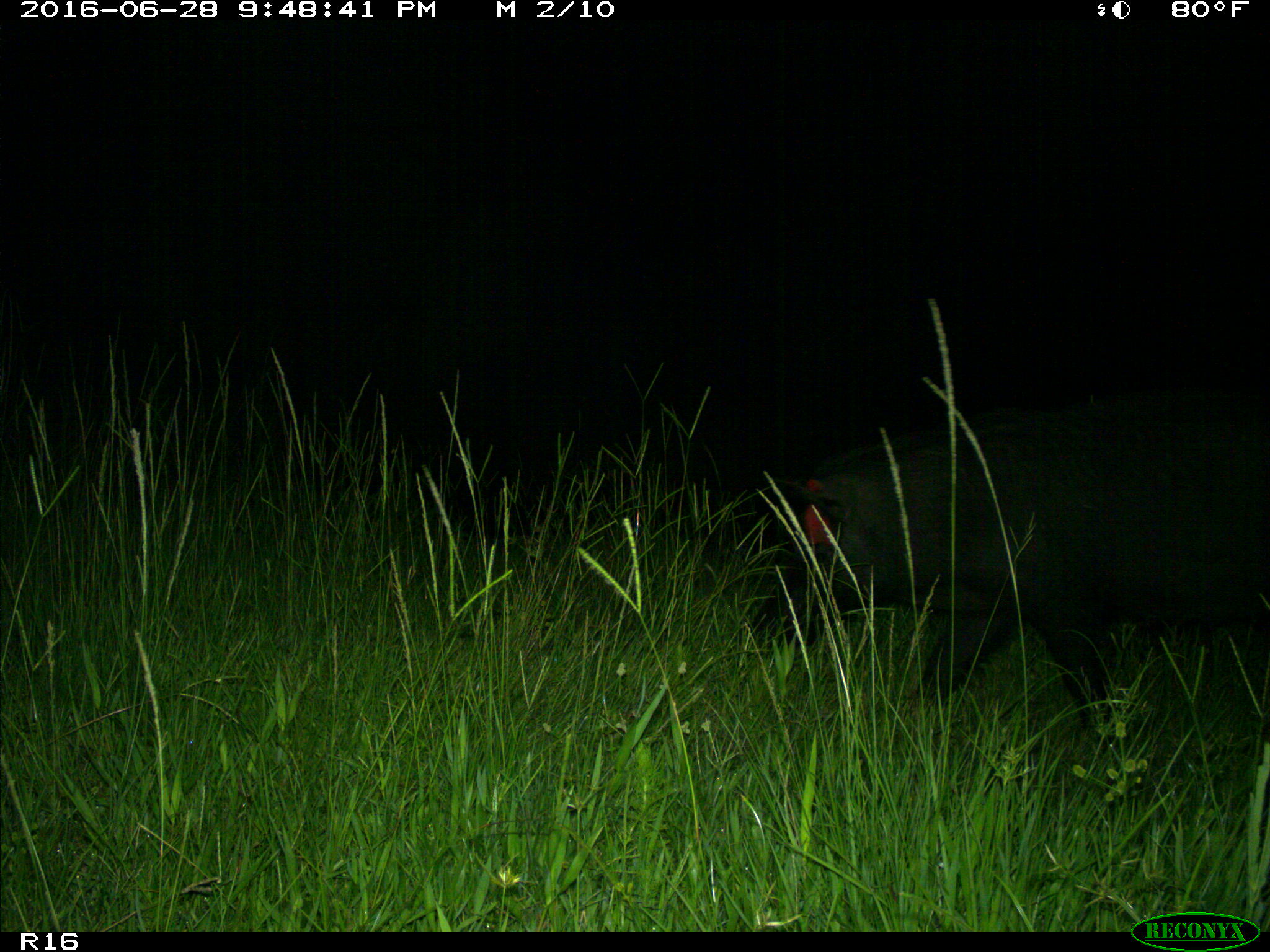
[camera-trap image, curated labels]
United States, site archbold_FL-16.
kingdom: Animalia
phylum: Chordata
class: Mammalia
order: Artiodactyla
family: Suidae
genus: Sus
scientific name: Sus scrofa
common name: wild boar